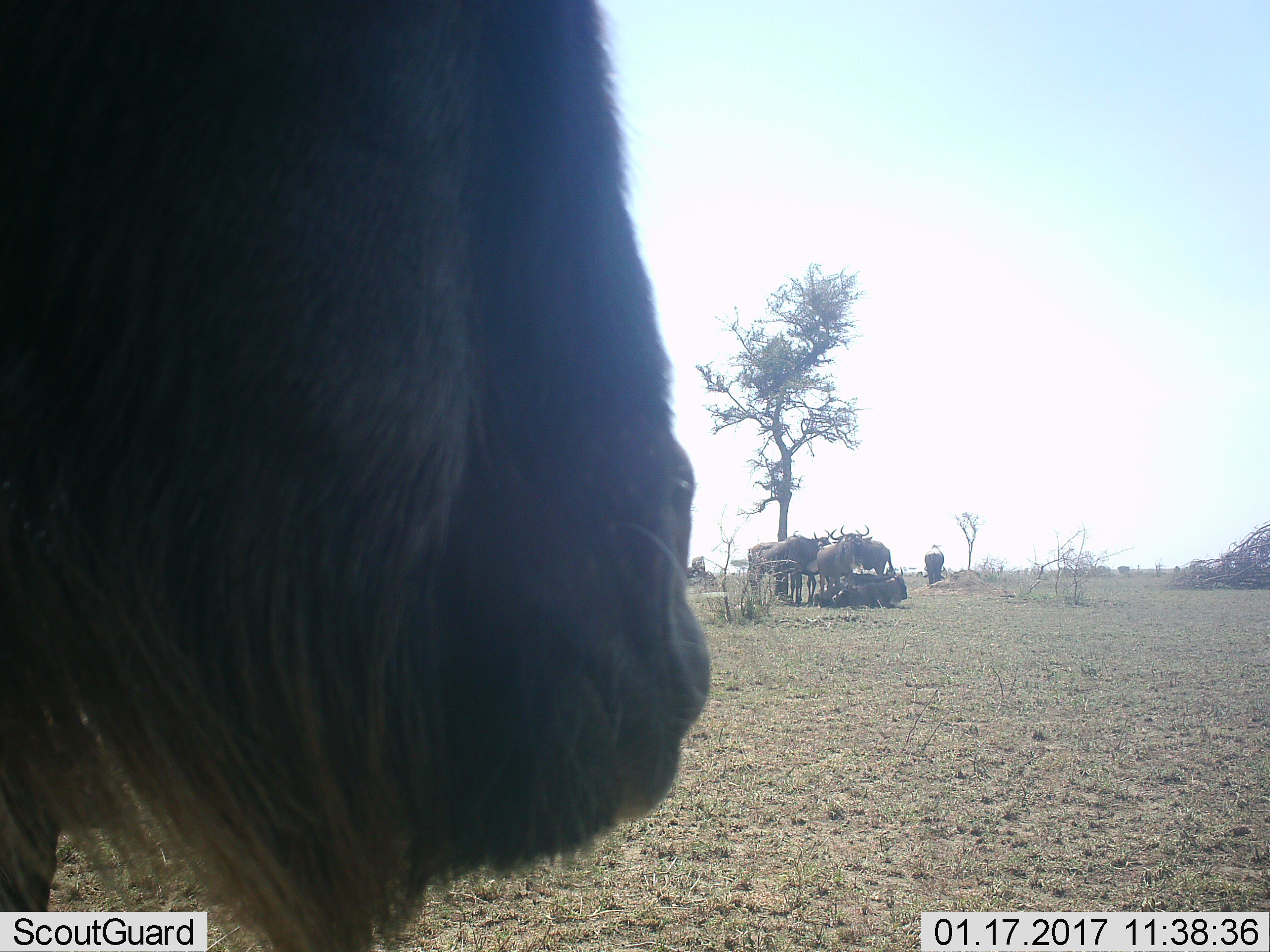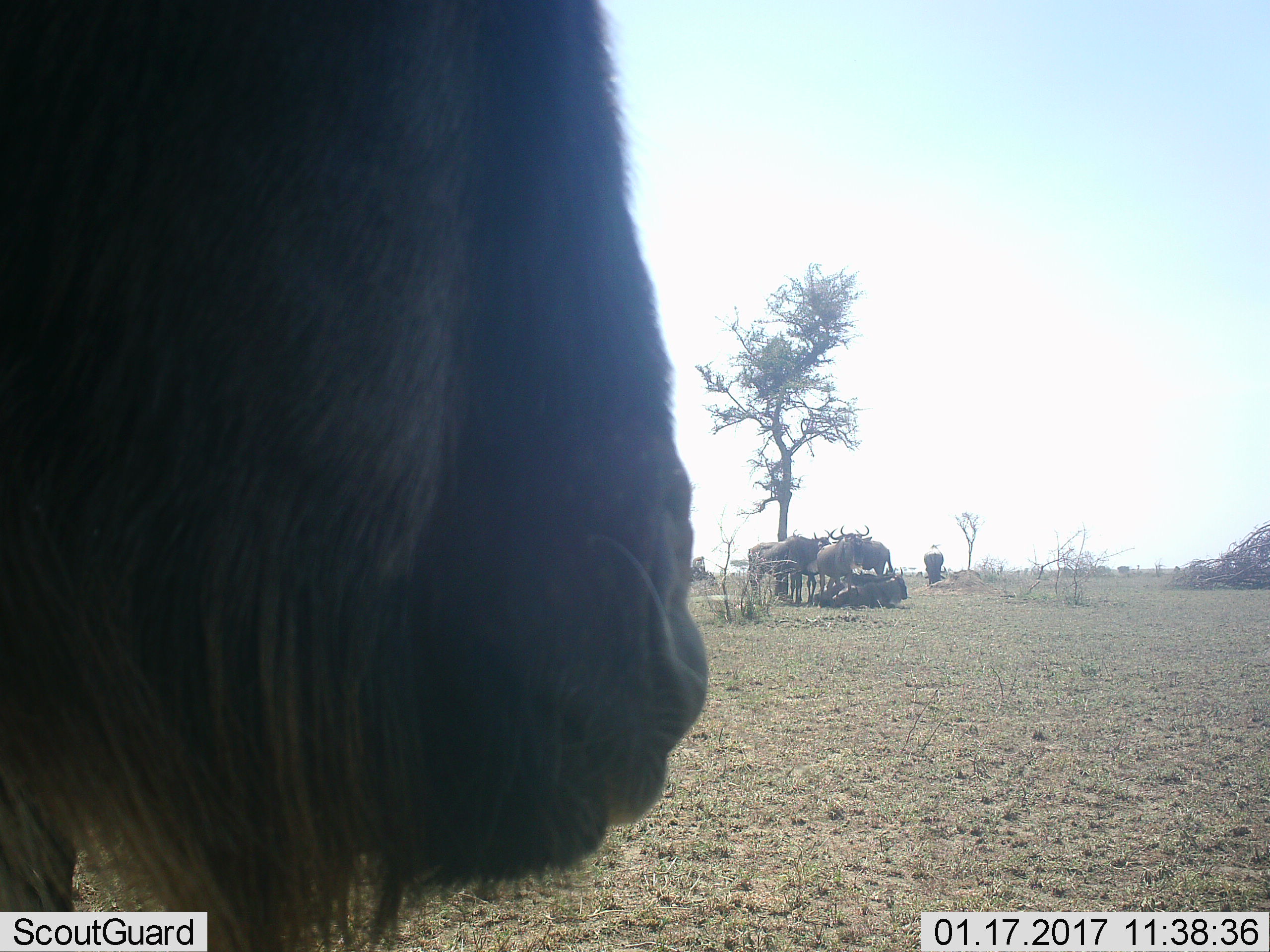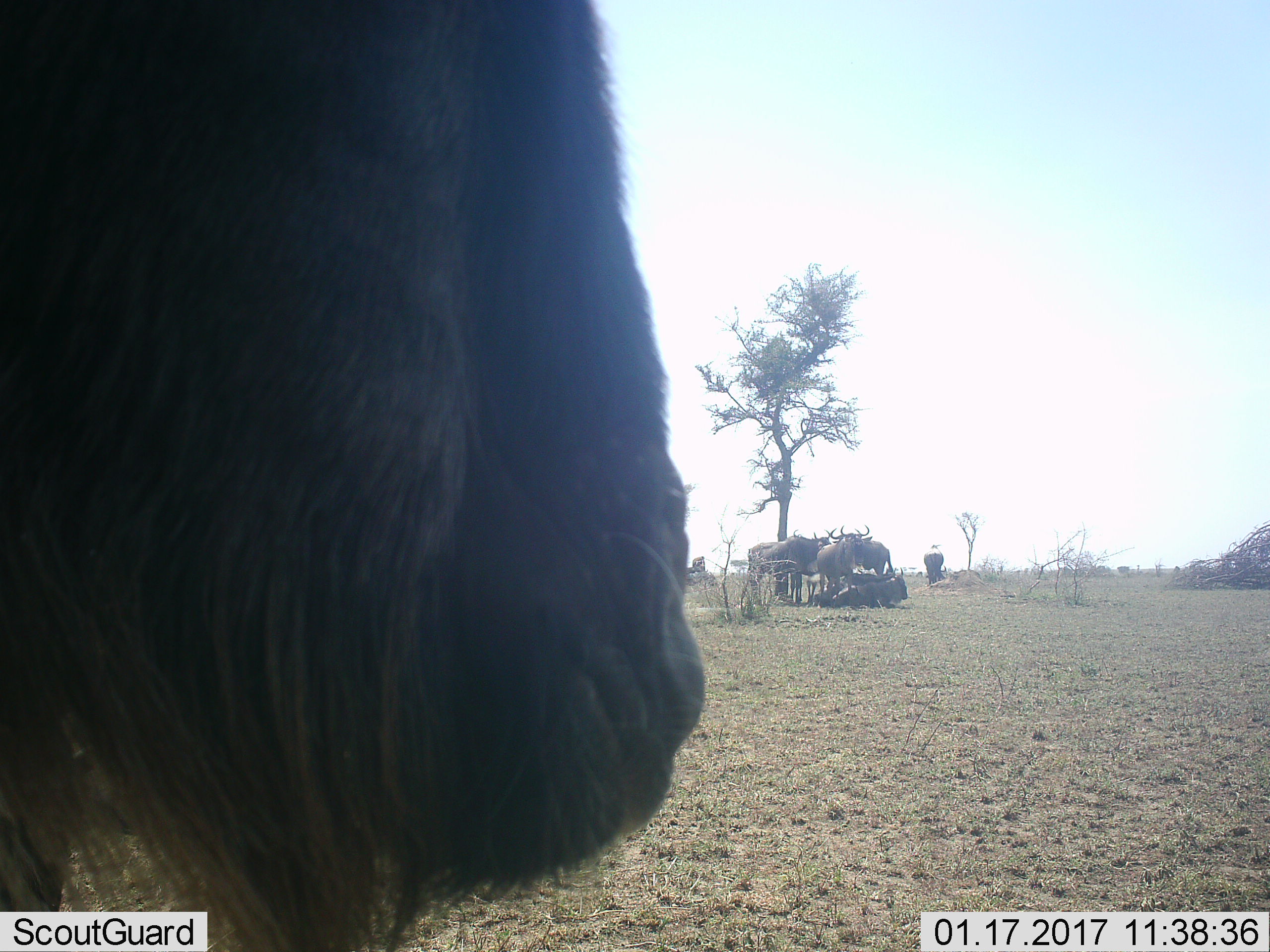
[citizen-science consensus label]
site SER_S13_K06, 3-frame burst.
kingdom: Animalia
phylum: Chordata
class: Mammalia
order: Artiodactyla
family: Bovidae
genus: Connochaetes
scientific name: Connochaetes taurinus taurinus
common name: blue wildebeest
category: wildebeestblue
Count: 11-50.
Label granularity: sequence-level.